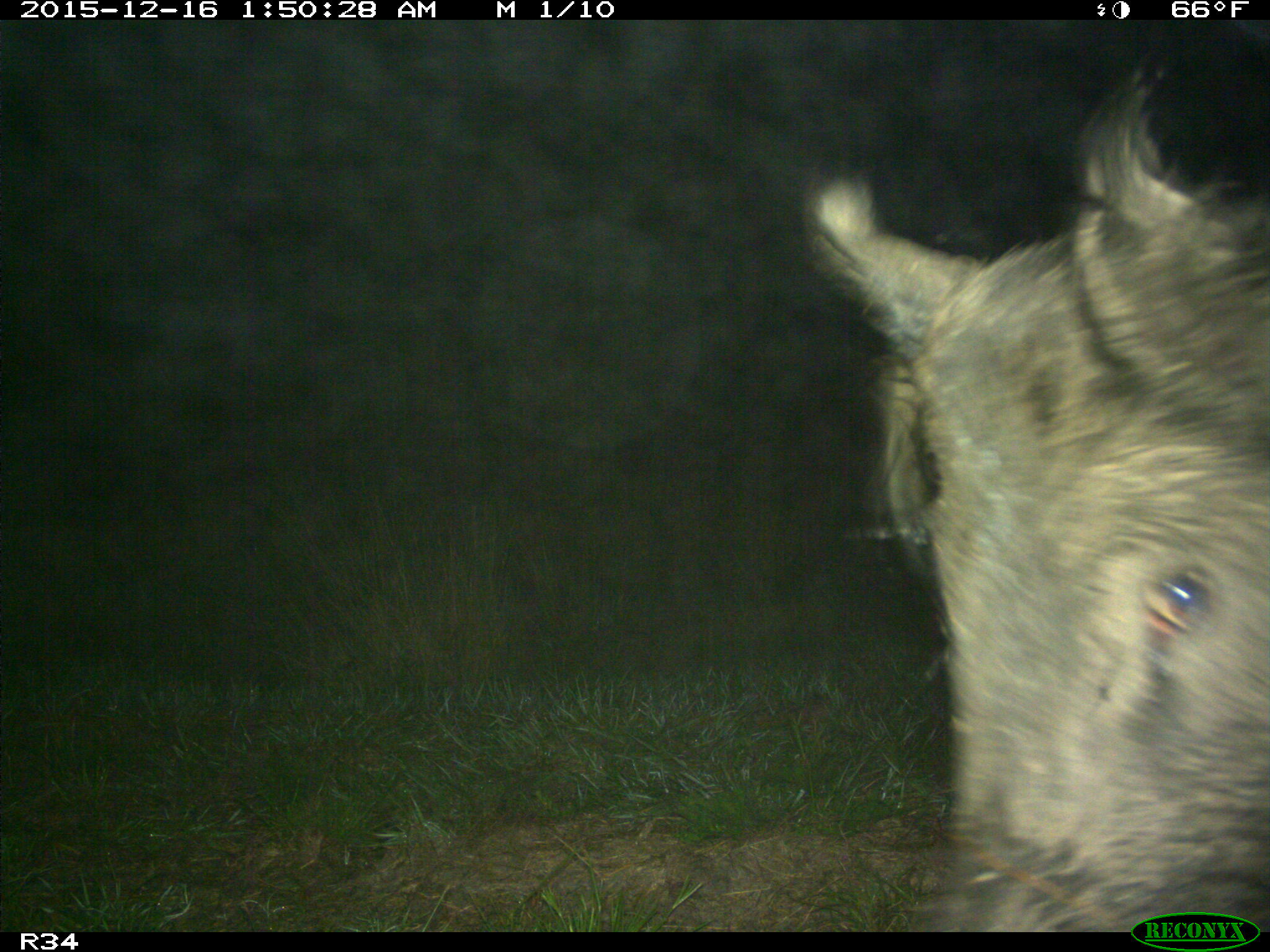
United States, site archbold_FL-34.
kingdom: Animalia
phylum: Chordata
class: Mammalia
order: Artiodactyla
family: Suidae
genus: Sus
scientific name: Sus scrofa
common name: wild boar